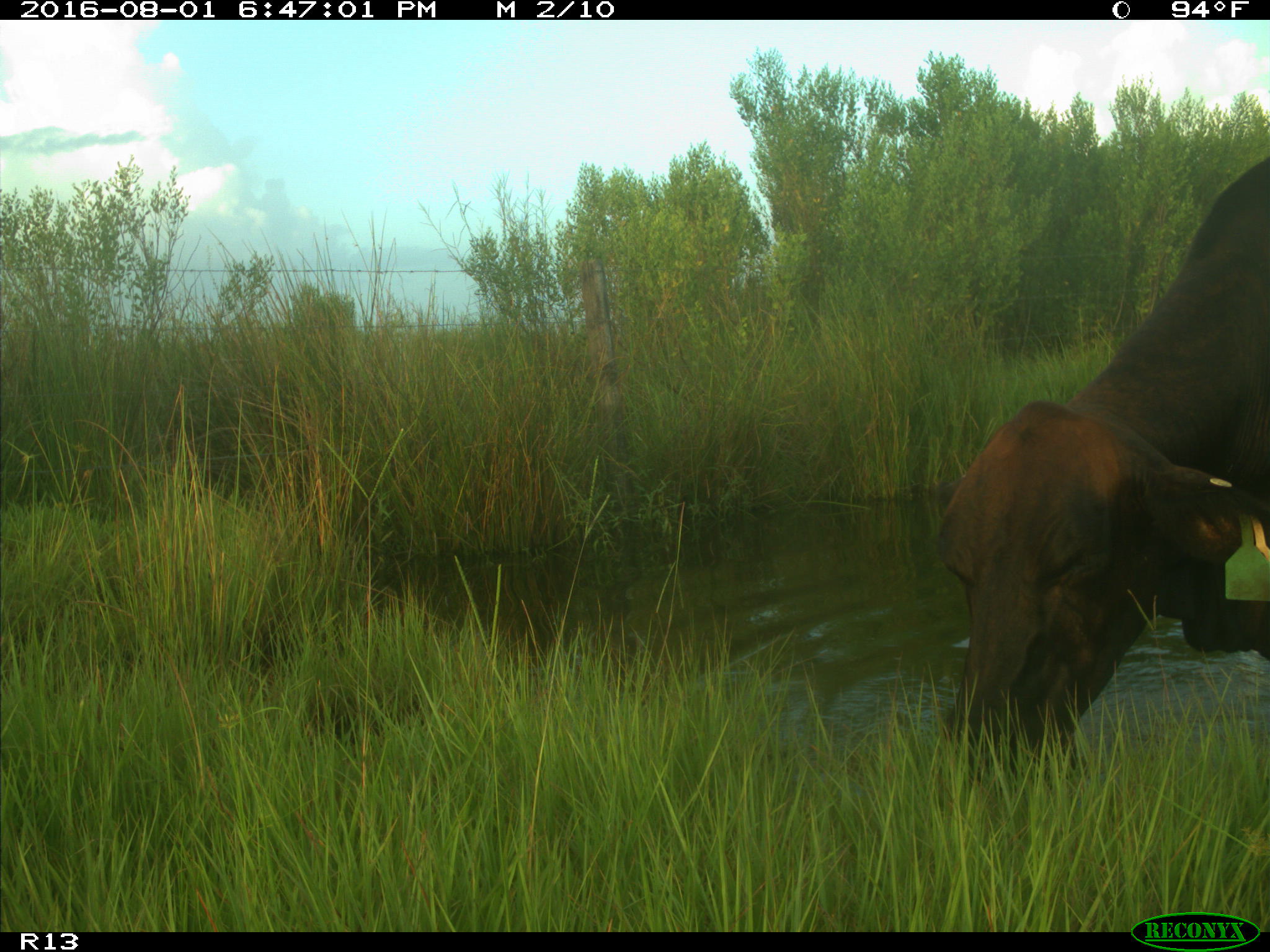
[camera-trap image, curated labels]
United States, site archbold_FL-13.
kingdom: Animalia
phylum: Chordata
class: Mammalia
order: Artiodactyla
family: Bovidae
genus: Bos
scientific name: Bos taurus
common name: domestic cow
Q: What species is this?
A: Bos taurus (domestic cow).